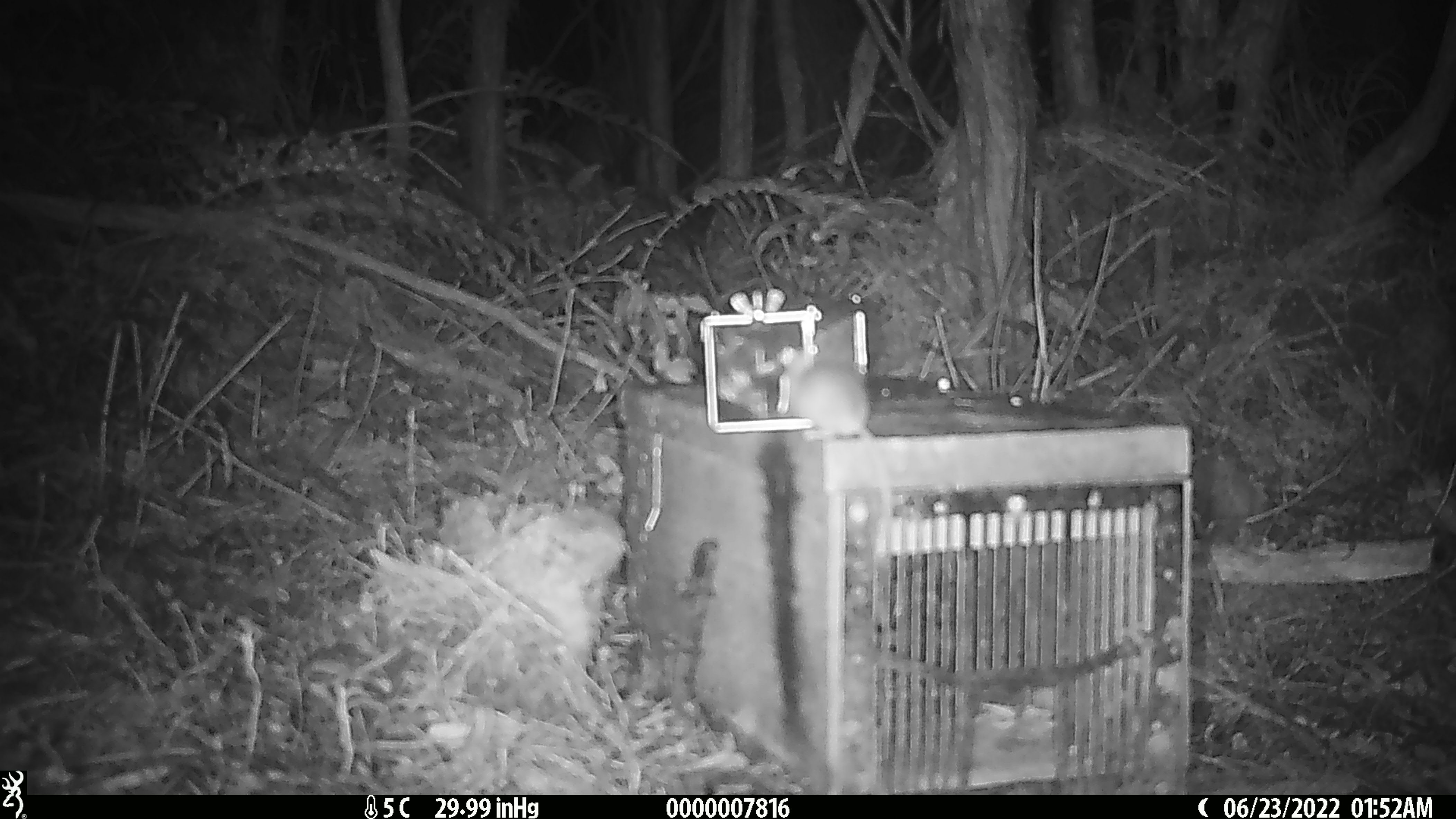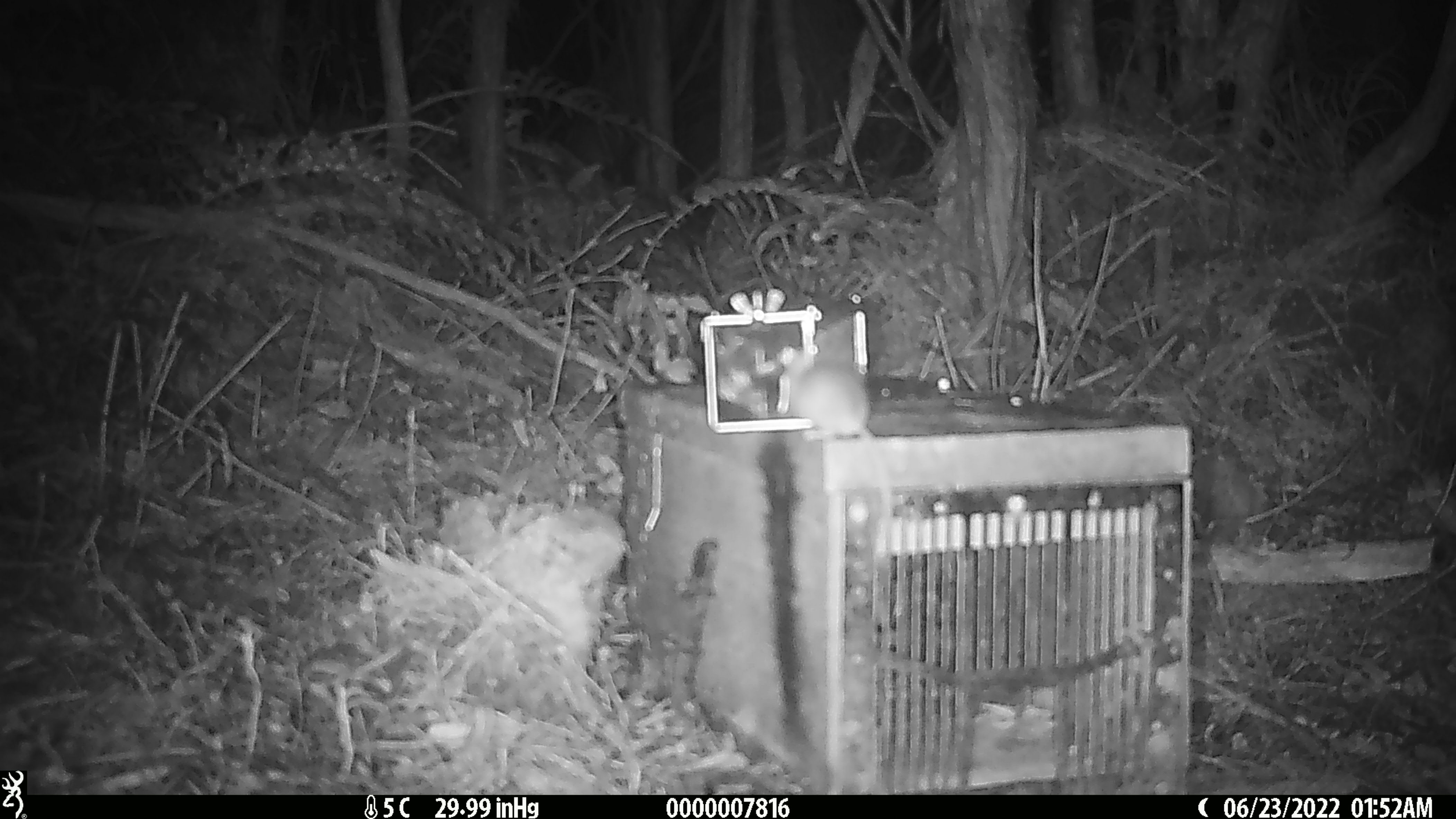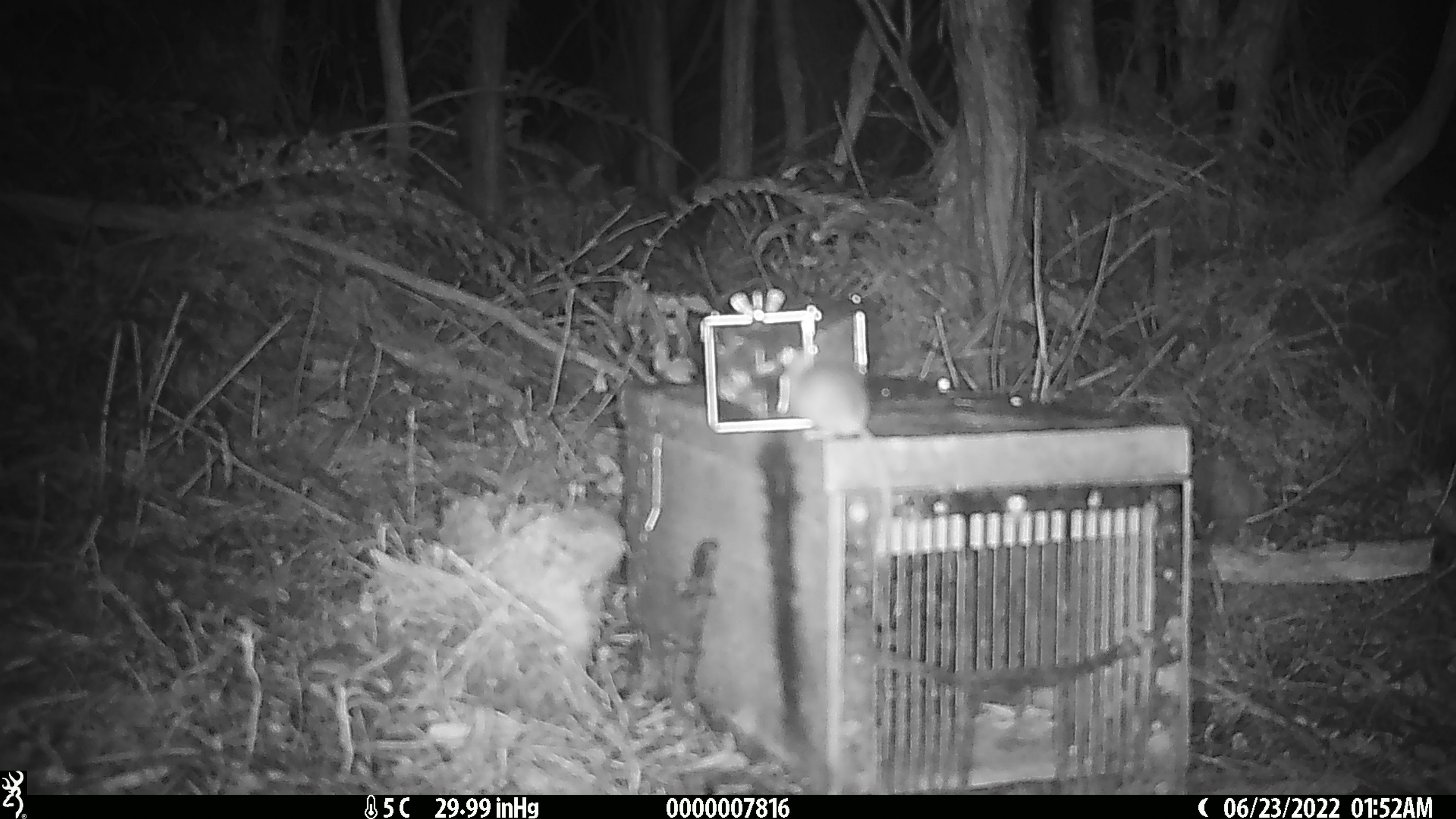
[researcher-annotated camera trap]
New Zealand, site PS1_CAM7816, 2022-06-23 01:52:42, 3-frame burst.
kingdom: Animalia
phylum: Chordata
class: Mammalia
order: Rodentia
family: Muridae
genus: Mus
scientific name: Mus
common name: mouse